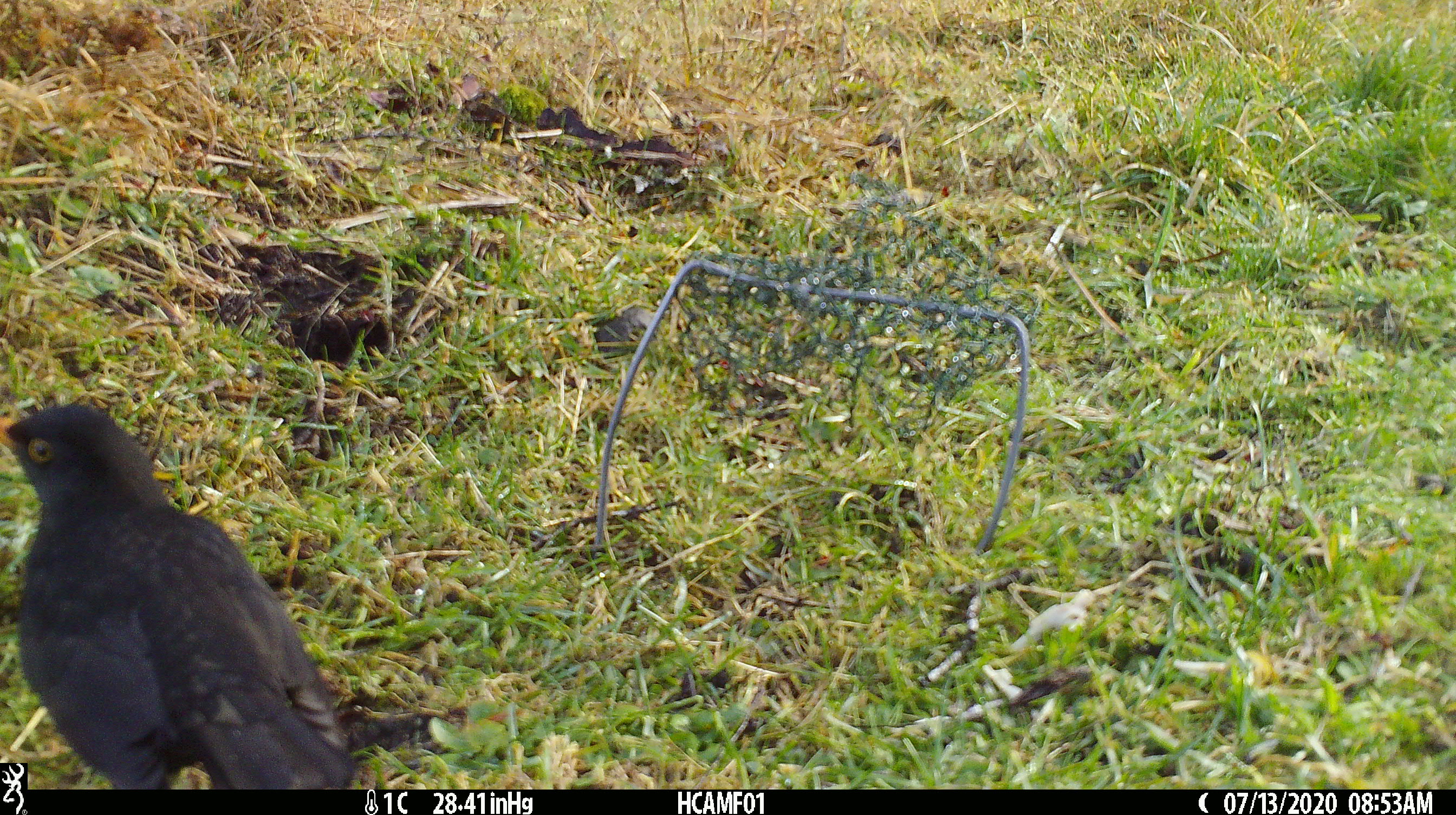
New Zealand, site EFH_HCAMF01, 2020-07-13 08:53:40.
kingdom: Animalia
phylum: Chordata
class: Aves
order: Passeriformes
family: Turdidae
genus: Turdus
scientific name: Turdus merula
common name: eurasian blackbird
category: blackbird